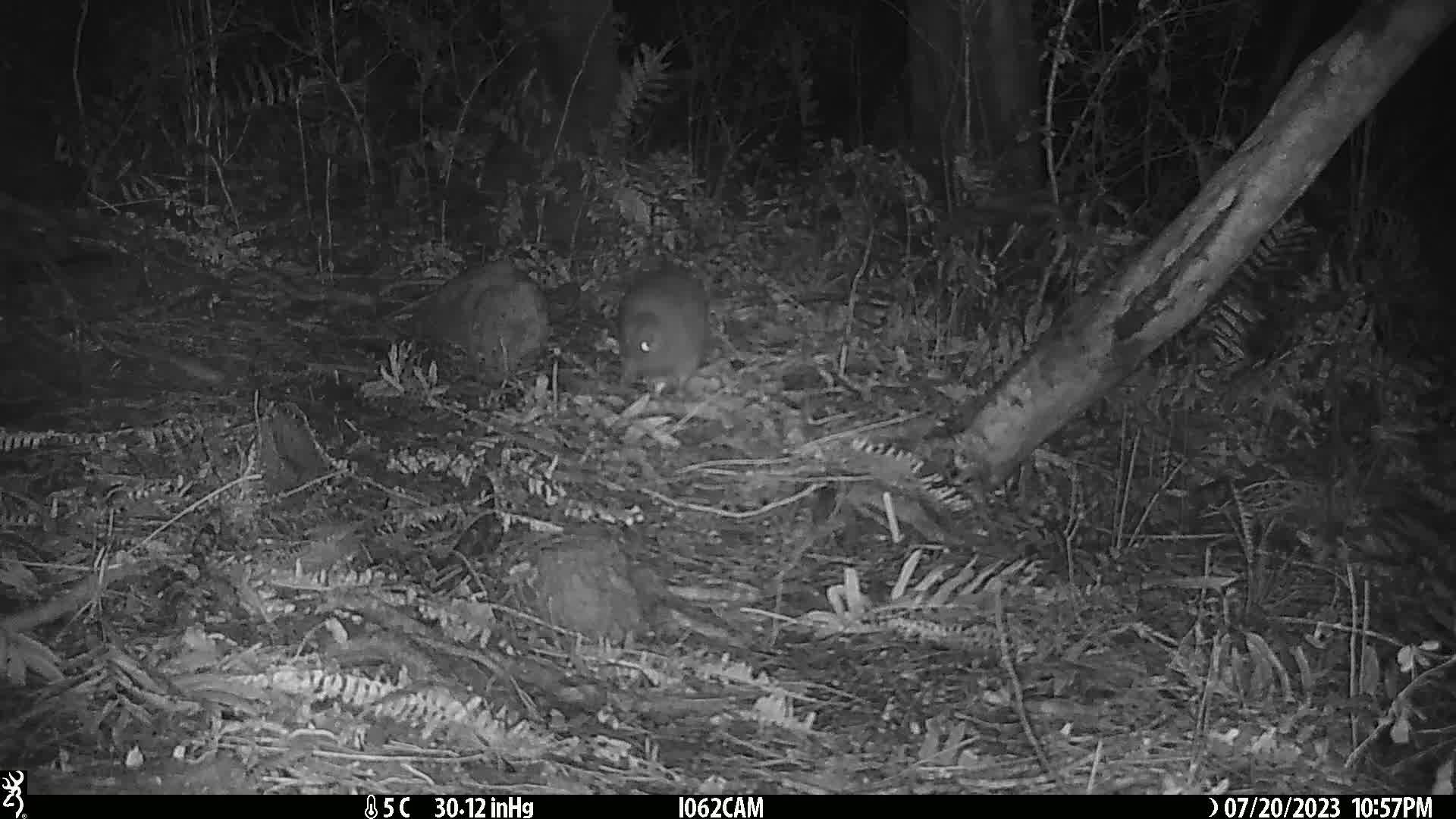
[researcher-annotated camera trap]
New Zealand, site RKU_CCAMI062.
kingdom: Animalia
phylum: Chordata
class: Aves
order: Apterygiformes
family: Apterygidae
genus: Apteryx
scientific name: Apteryx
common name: kiwi